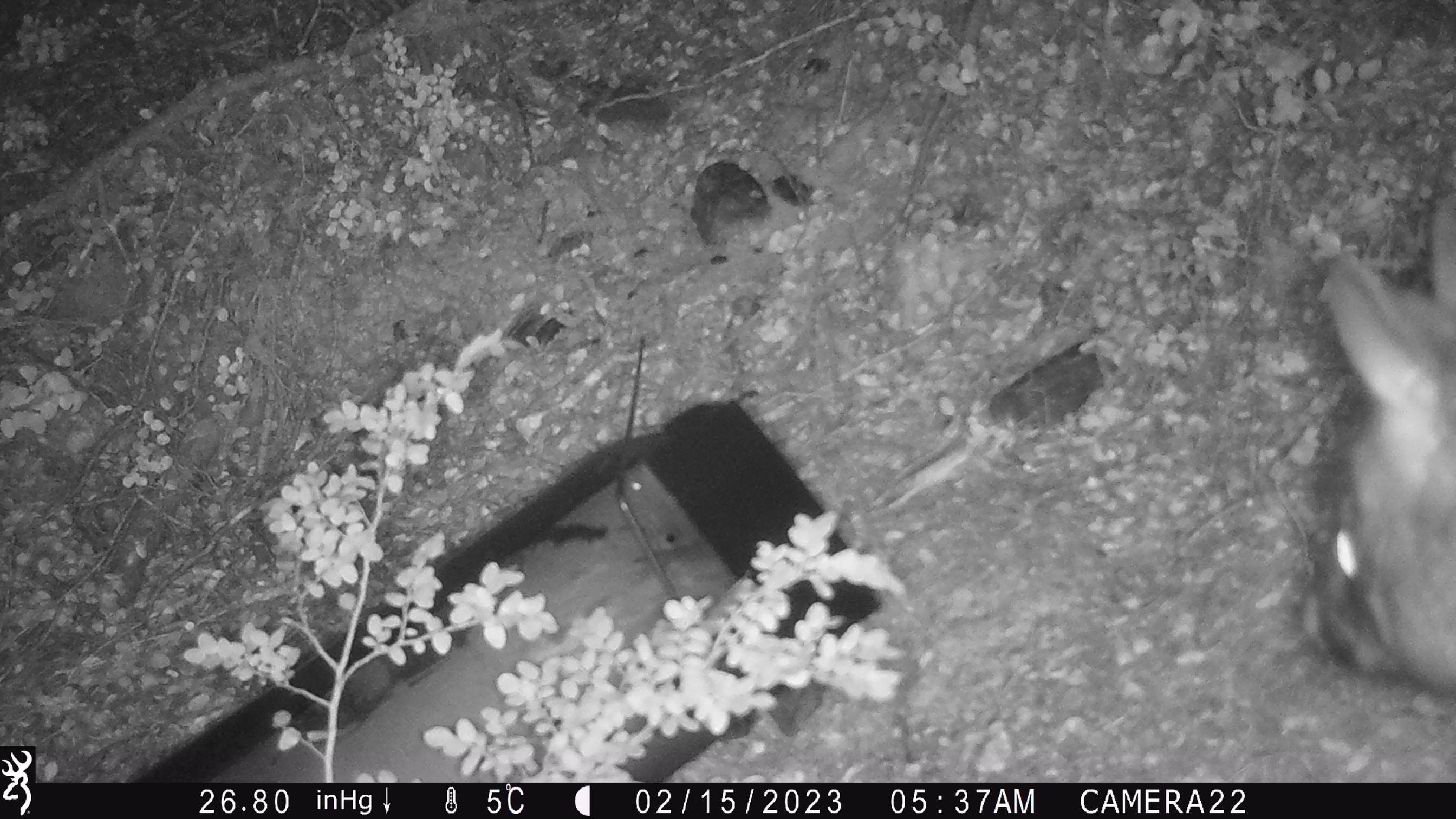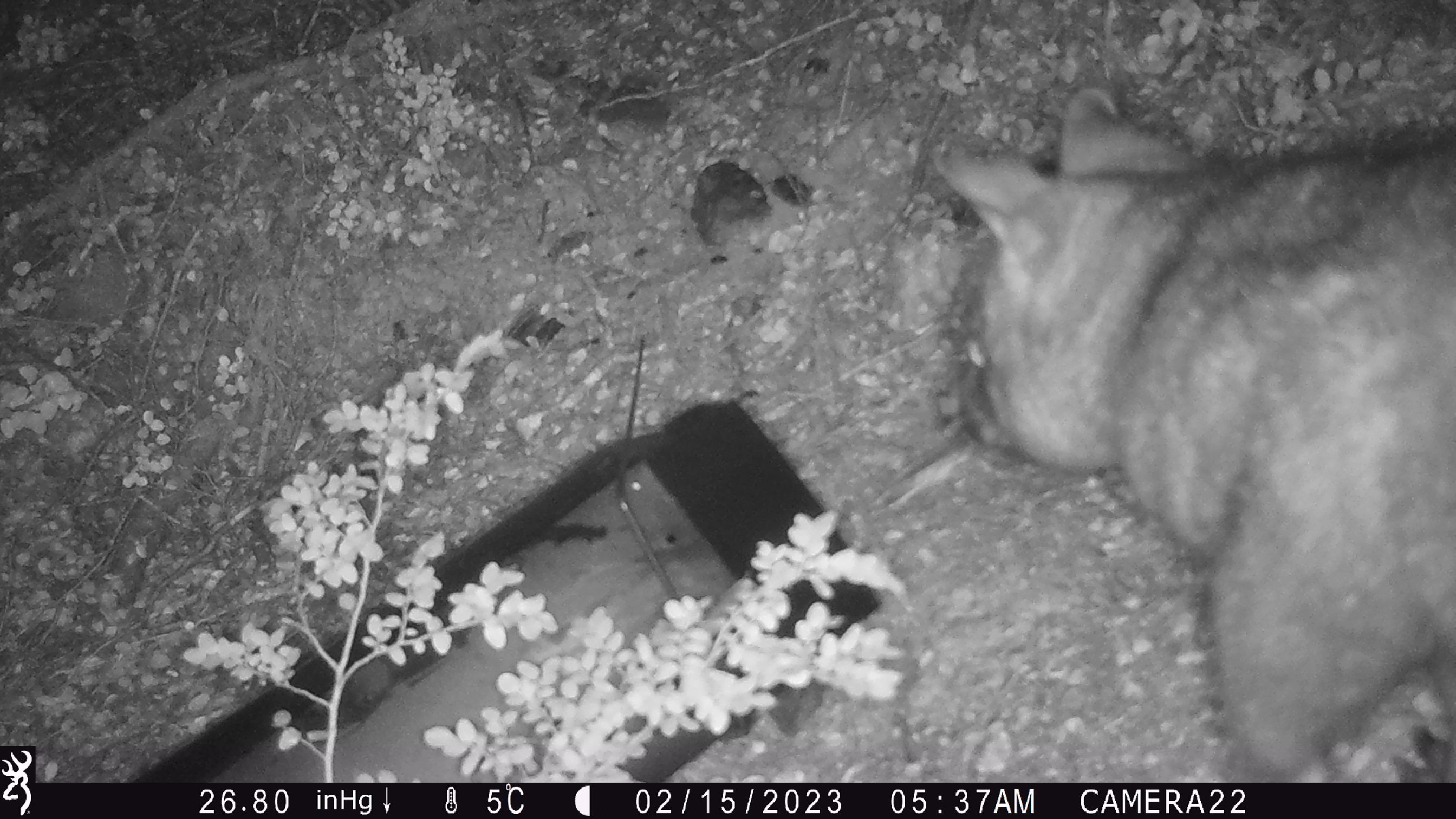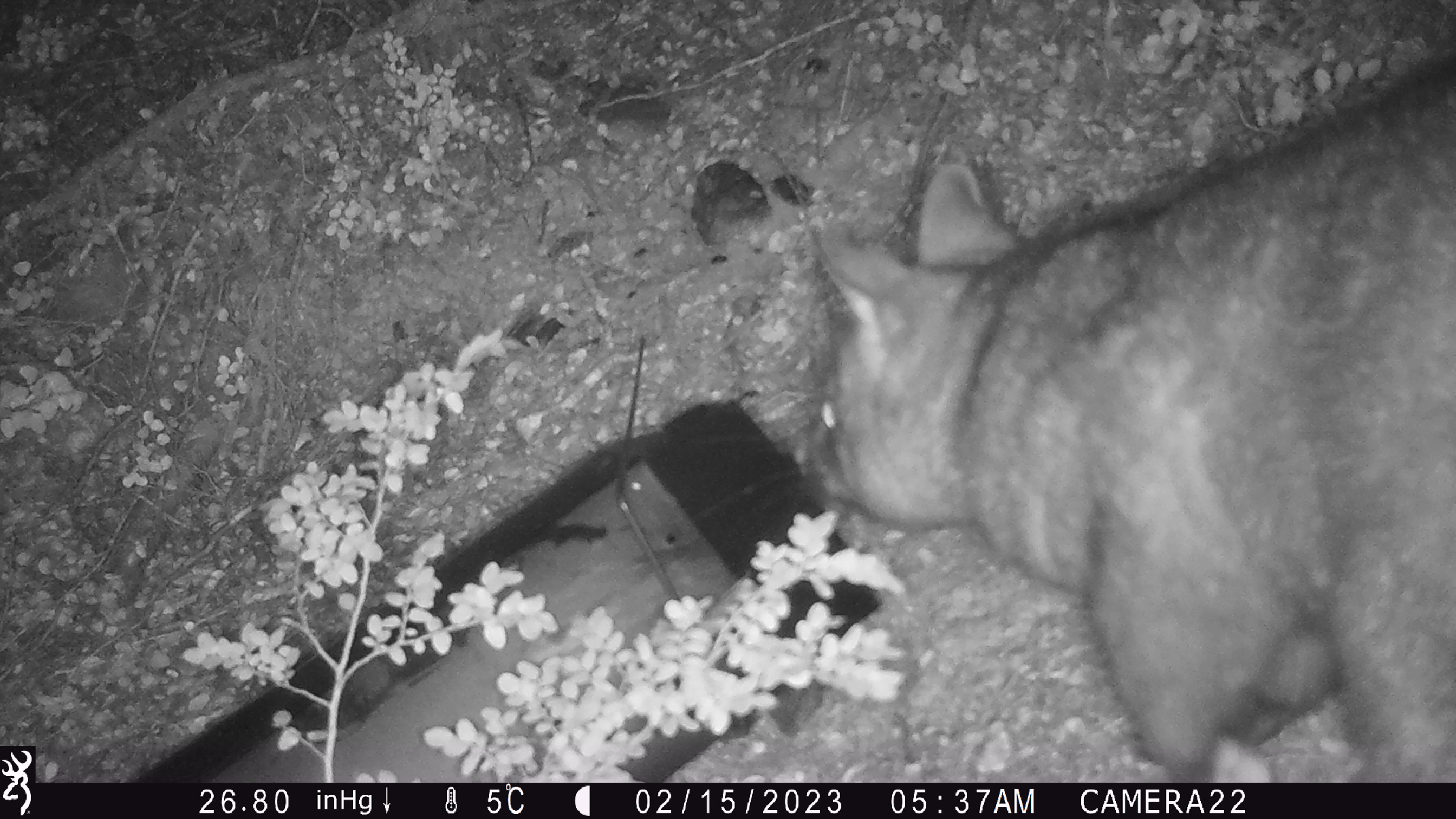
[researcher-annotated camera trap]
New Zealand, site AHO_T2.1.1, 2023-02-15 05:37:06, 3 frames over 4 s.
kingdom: Animalia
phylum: Chordata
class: Mammalia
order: Carnivora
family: Mustelidae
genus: Mustela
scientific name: Mustela erminea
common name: stoat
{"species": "stoat (Mustela erminea)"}